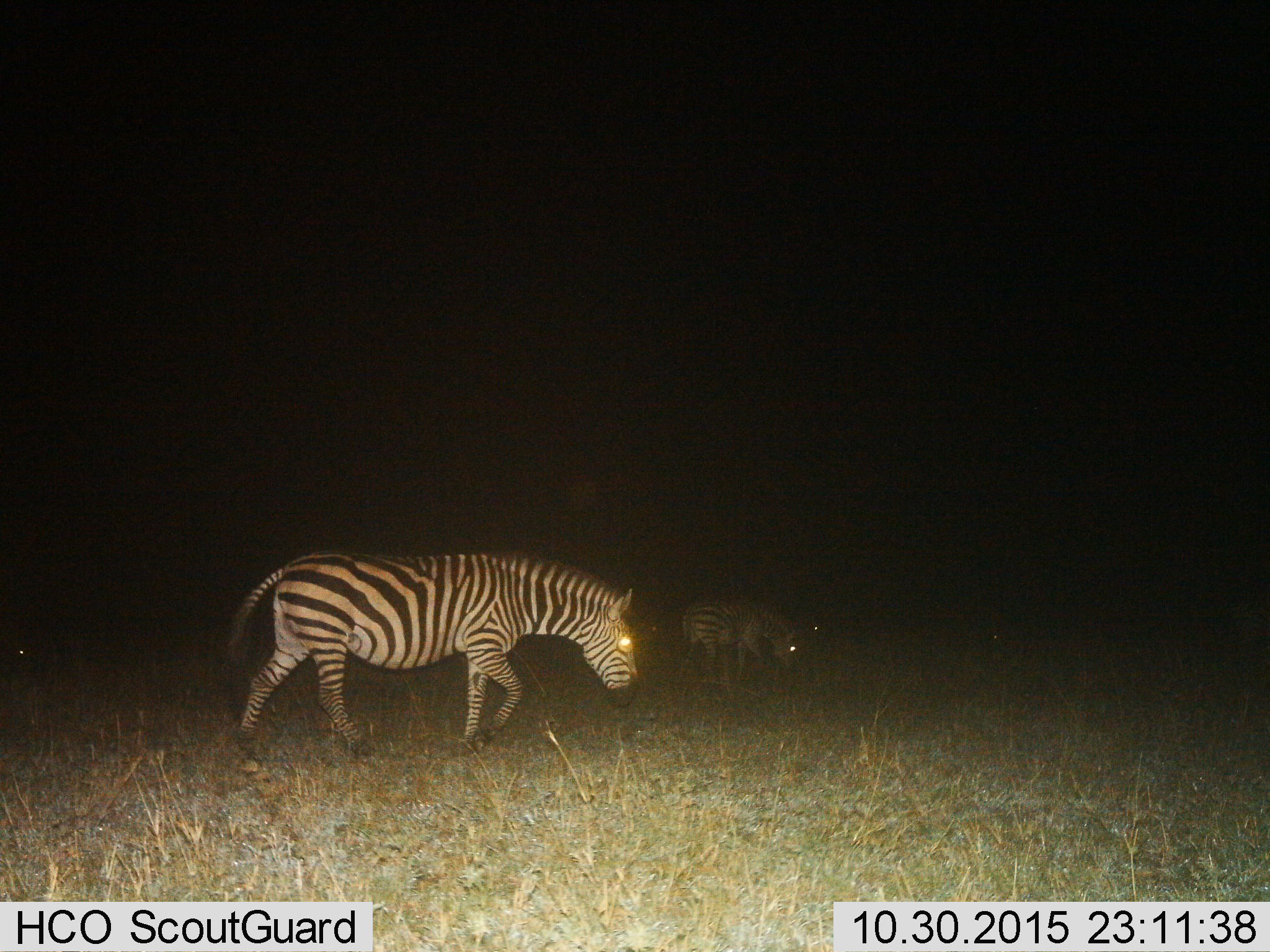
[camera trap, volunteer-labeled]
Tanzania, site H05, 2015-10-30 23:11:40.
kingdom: Animalia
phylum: Chordata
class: Mammalia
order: Perissodactyla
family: Equidae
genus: Equus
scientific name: Equus quagga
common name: plains zebra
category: zebra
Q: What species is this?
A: Zebra (plains zebra) (Equus quagga).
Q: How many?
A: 3.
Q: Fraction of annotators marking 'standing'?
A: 30%.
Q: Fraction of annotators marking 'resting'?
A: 0%.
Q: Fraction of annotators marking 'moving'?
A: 50%.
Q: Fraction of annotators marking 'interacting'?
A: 0%.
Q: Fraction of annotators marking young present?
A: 0%.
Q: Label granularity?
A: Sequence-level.